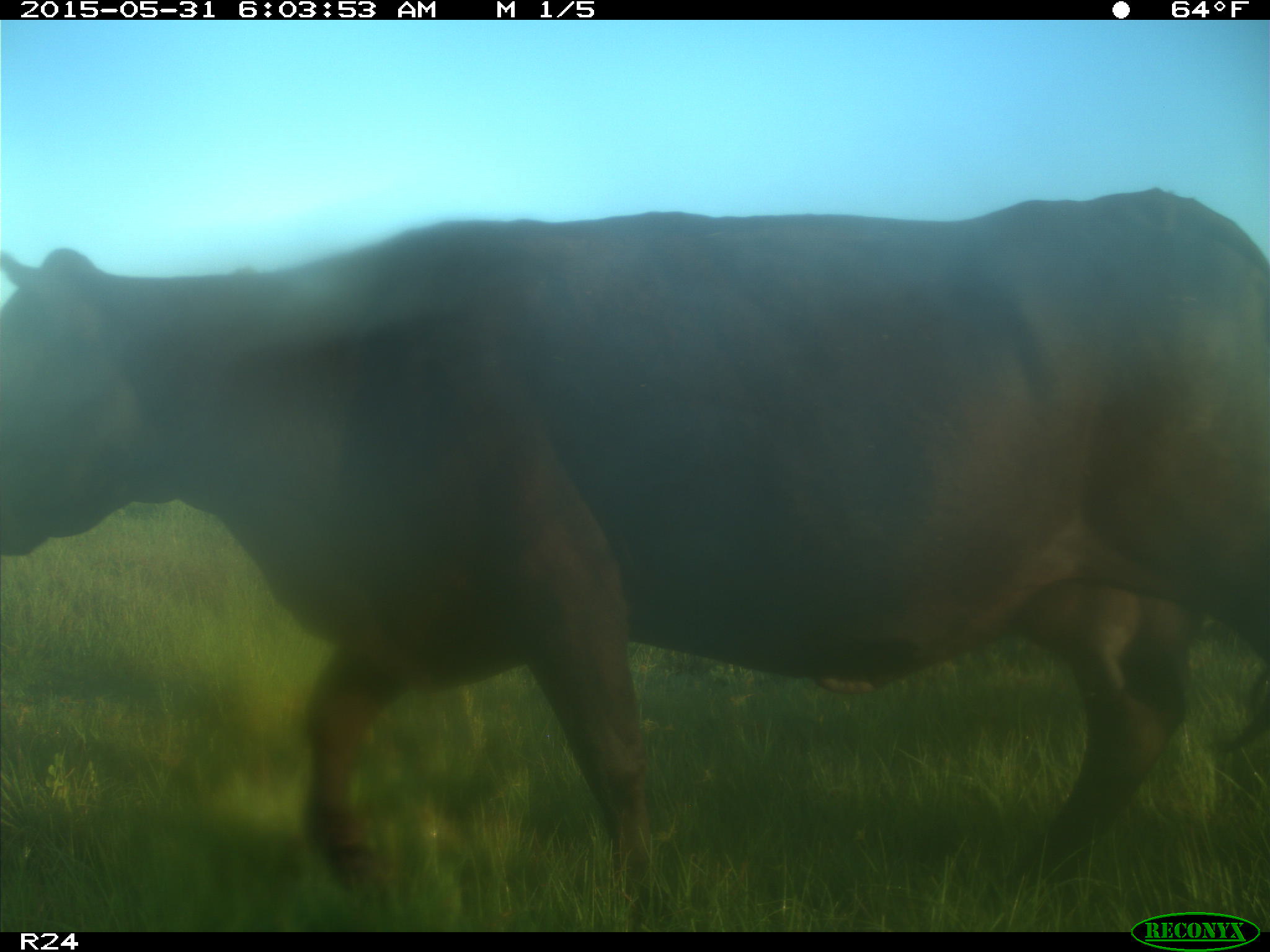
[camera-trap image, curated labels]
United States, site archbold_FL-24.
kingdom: Animalia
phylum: Chordata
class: Mammalia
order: Artiodactyla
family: Bovidae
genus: Bos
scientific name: Bos taurus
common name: domestic cow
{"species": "Bos taurus (domestic cow)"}